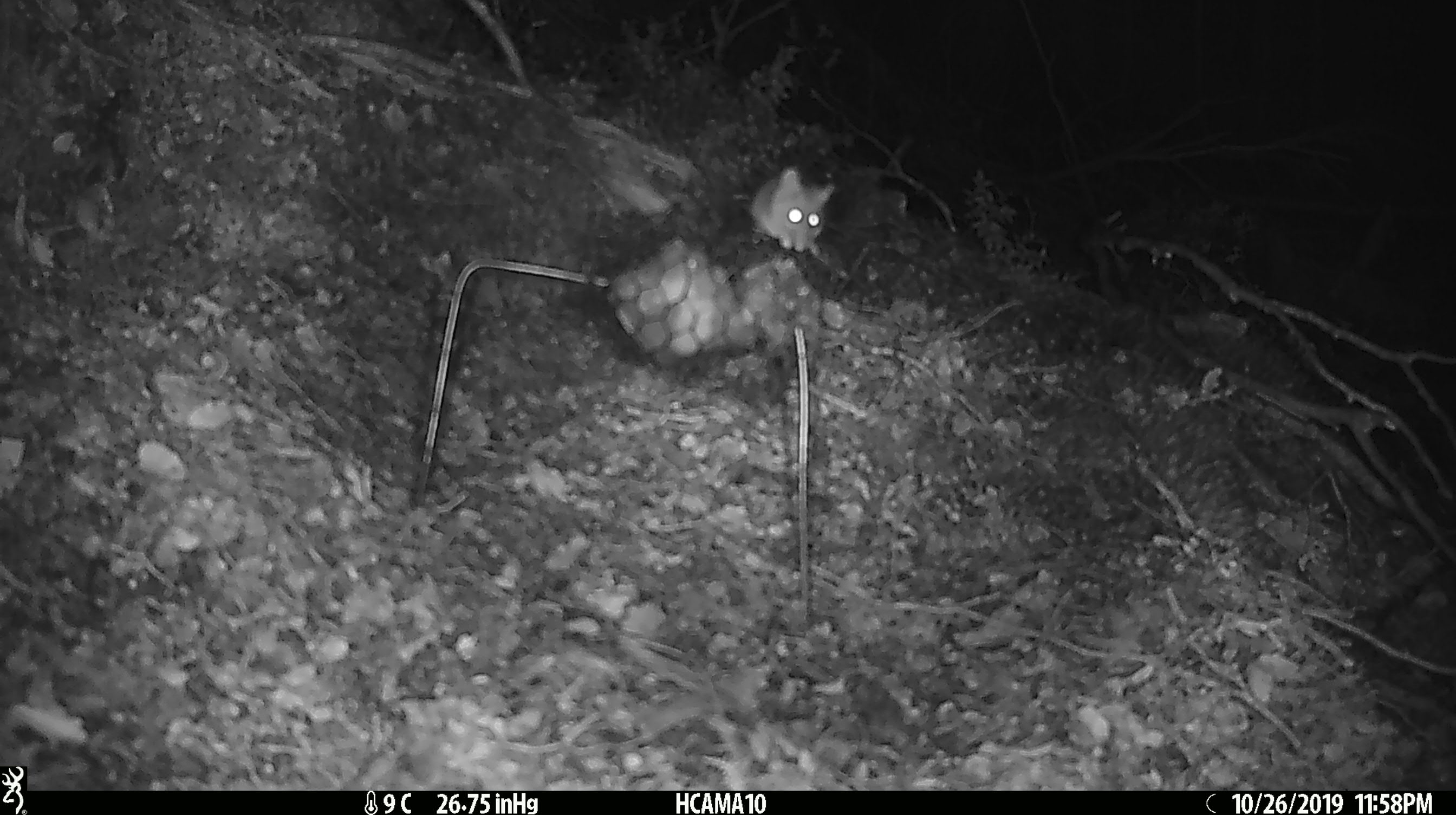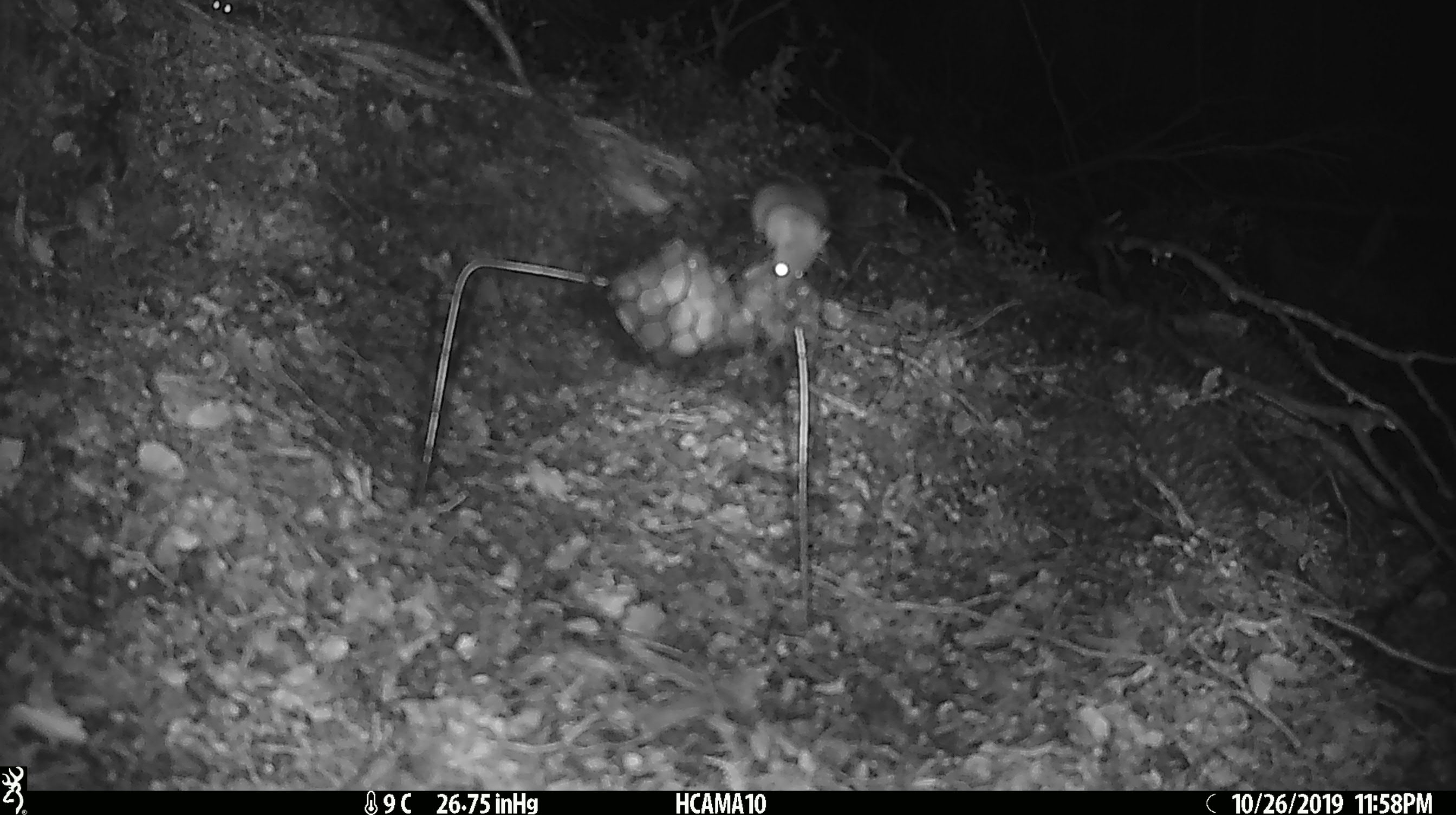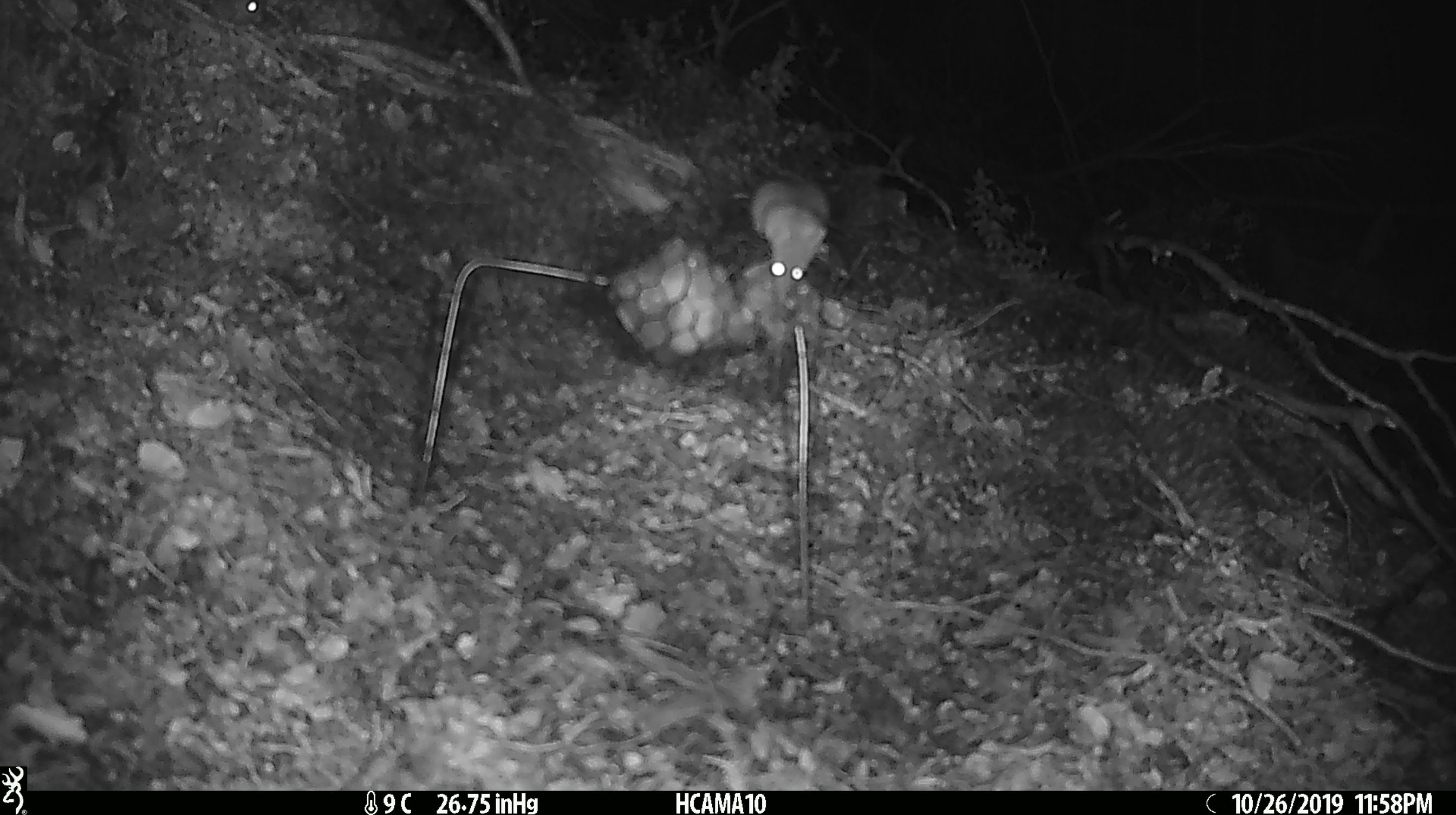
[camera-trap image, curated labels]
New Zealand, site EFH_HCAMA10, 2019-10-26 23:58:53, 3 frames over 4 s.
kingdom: Animalia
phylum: Chordata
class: Mammalia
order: Rodentia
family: Muridae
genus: Mus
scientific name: Mus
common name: mouse